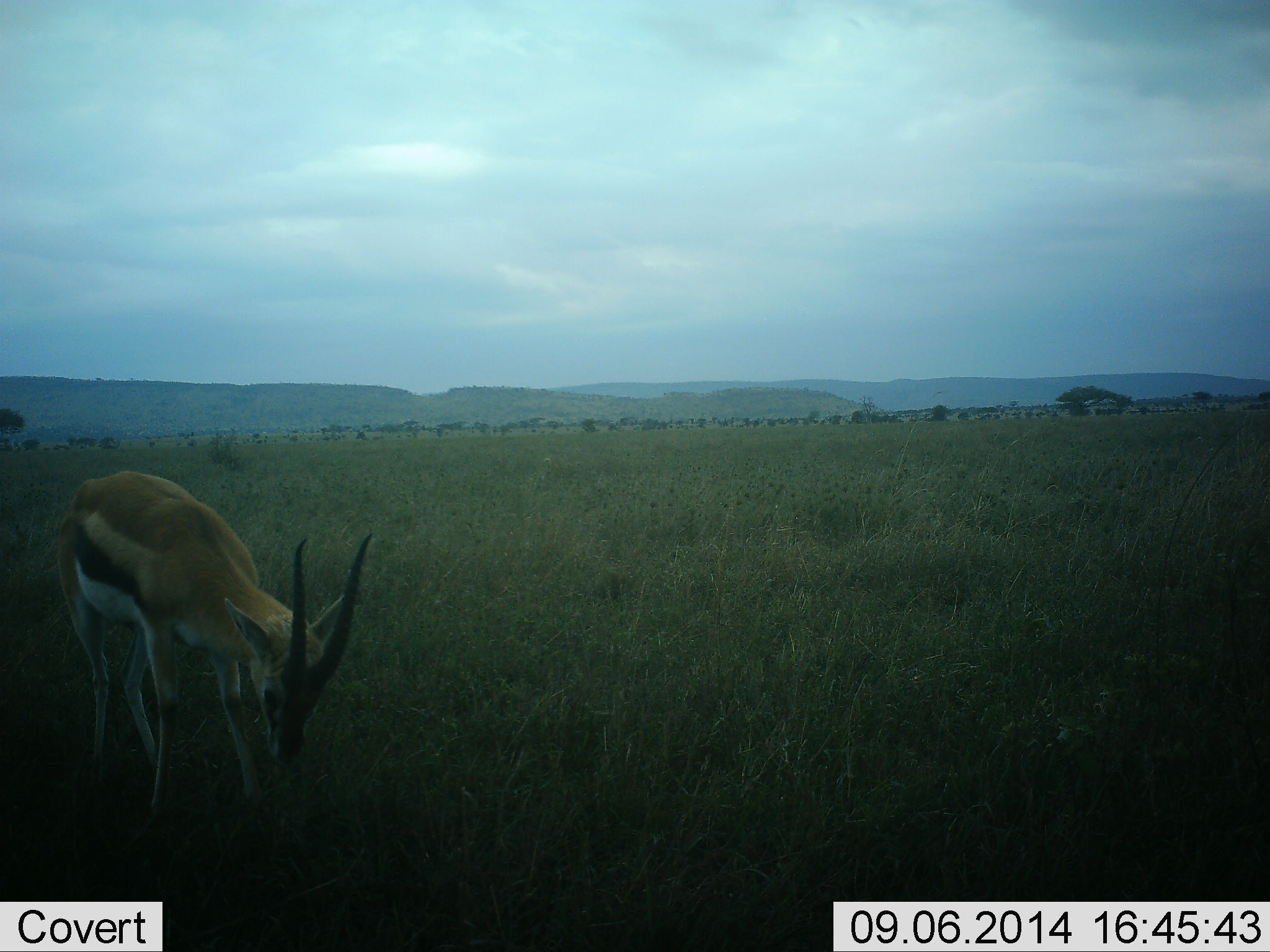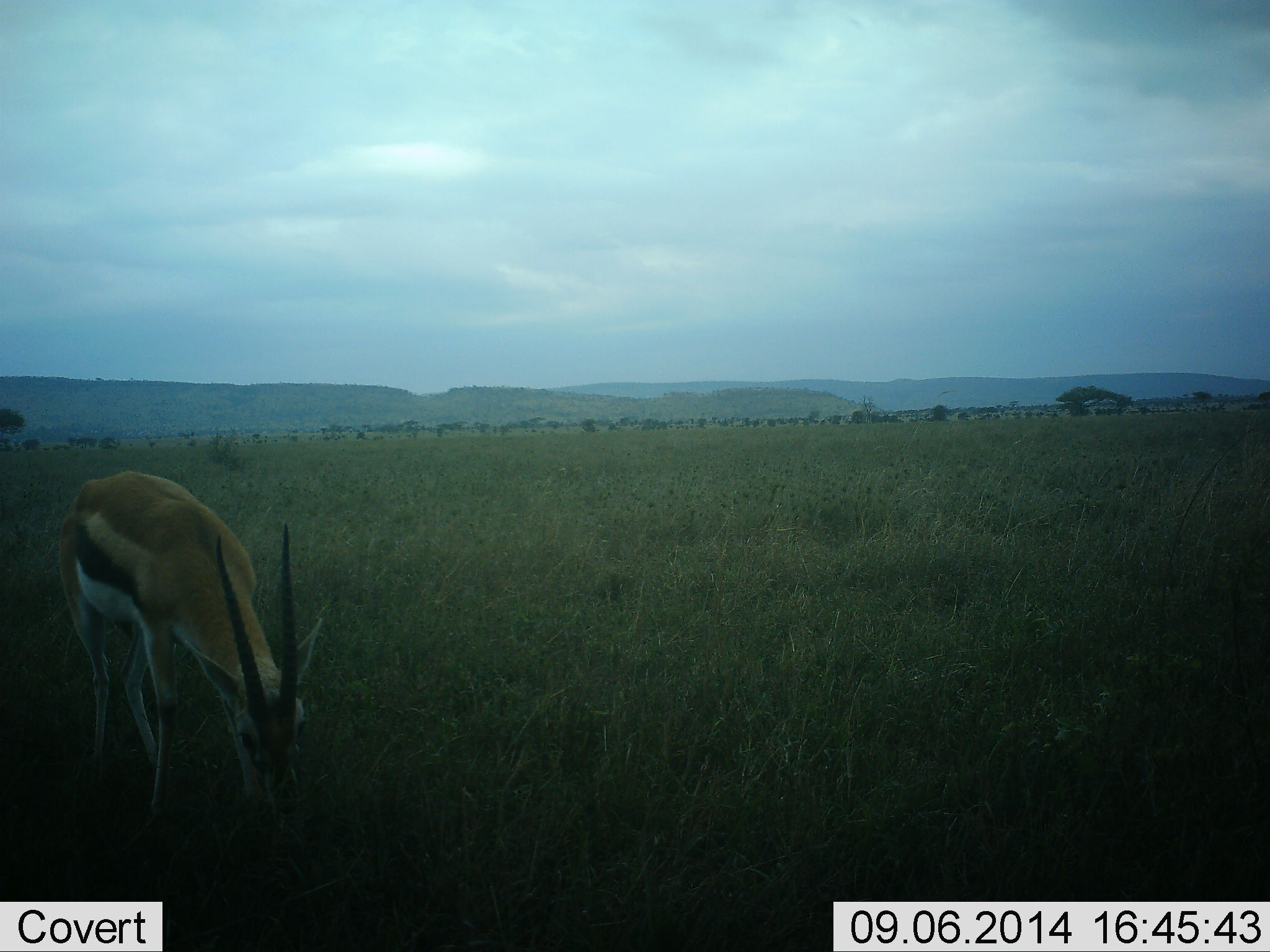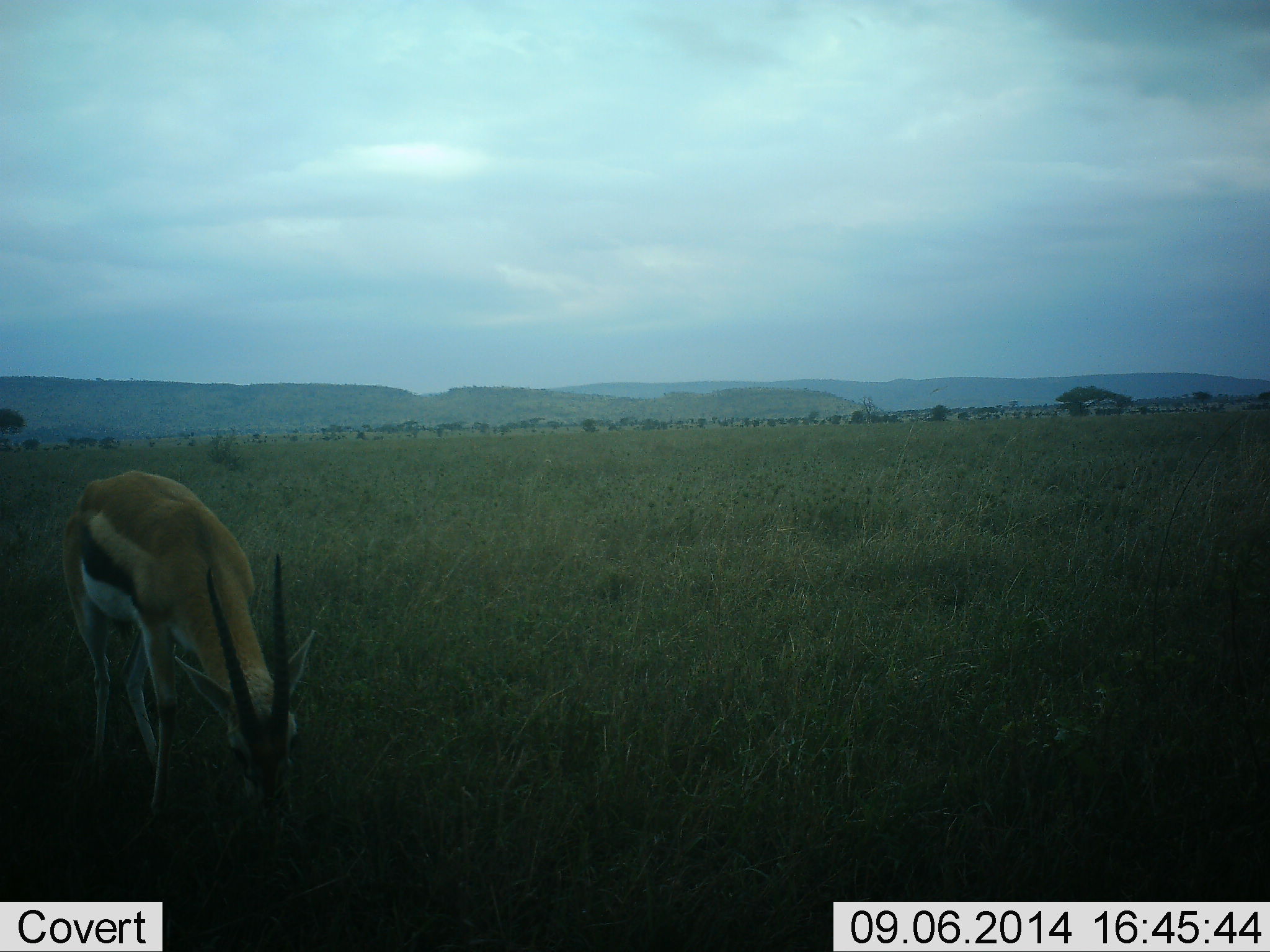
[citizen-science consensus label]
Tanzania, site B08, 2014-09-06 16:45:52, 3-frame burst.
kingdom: Animalia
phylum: Chordata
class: Mammalia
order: Artiodactyla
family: Bovidae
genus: Eudorcas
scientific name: Eudorcas thomsonii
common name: thomson's gazelle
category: gazellethomsons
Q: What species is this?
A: Gazellethomsons (thomson's gazelle) (Eudorcas thomsonii).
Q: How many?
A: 1.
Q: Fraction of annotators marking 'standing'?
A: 40%.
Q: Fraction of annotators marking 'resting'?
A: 0%.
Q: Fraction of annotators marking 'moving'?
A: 0%.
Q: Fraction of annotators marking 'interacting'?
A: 0%.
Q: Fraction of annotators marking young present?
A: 0%.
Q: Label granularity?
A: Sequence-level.